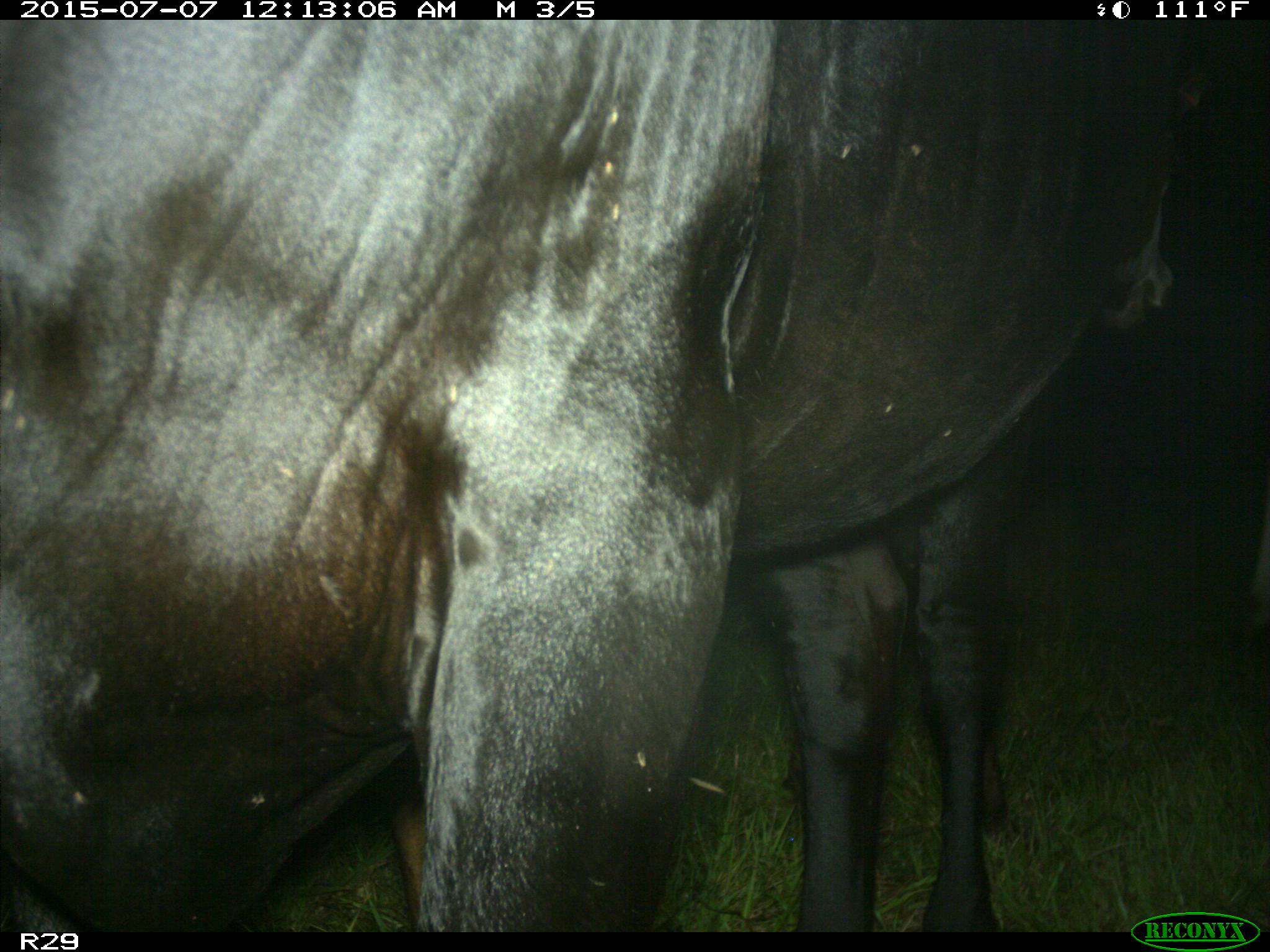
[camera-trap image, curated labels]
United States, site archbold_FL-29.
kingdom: Animalia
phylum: Chordata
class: Mammalia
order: Artiodactyla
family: Bovidae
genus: Bos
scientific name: Bos taurus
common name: domestic cow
Bos taurus (domestic cow).